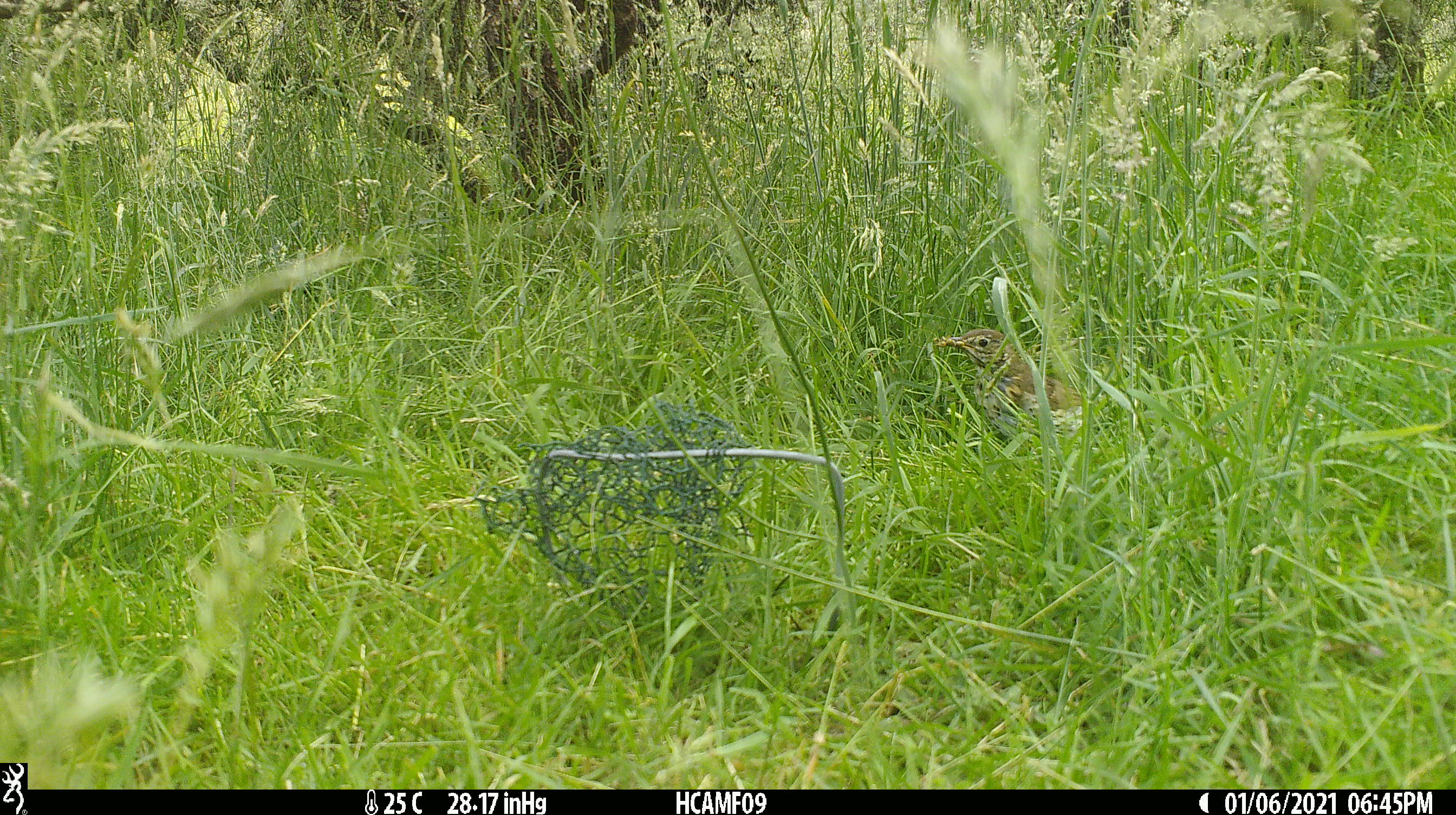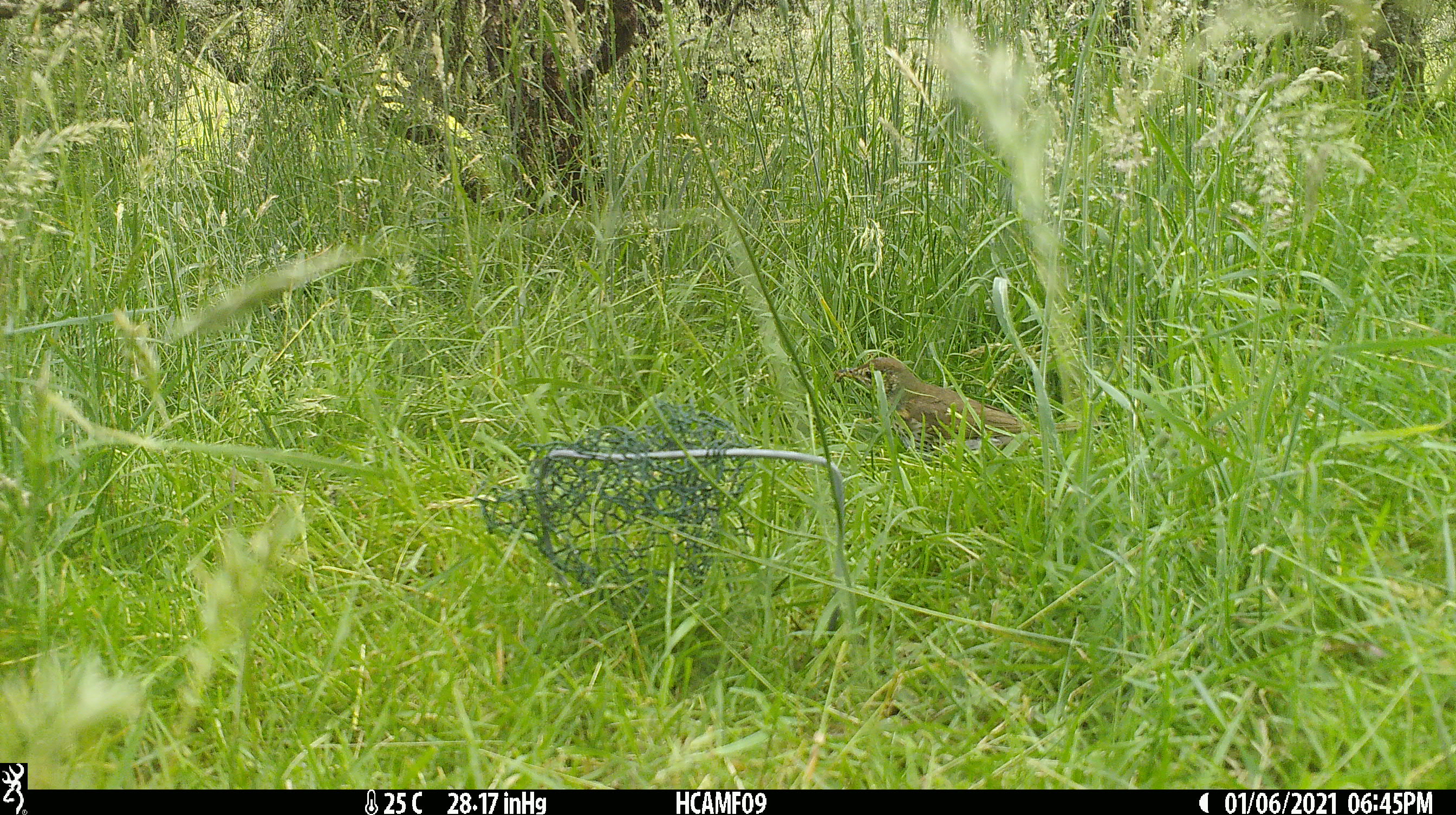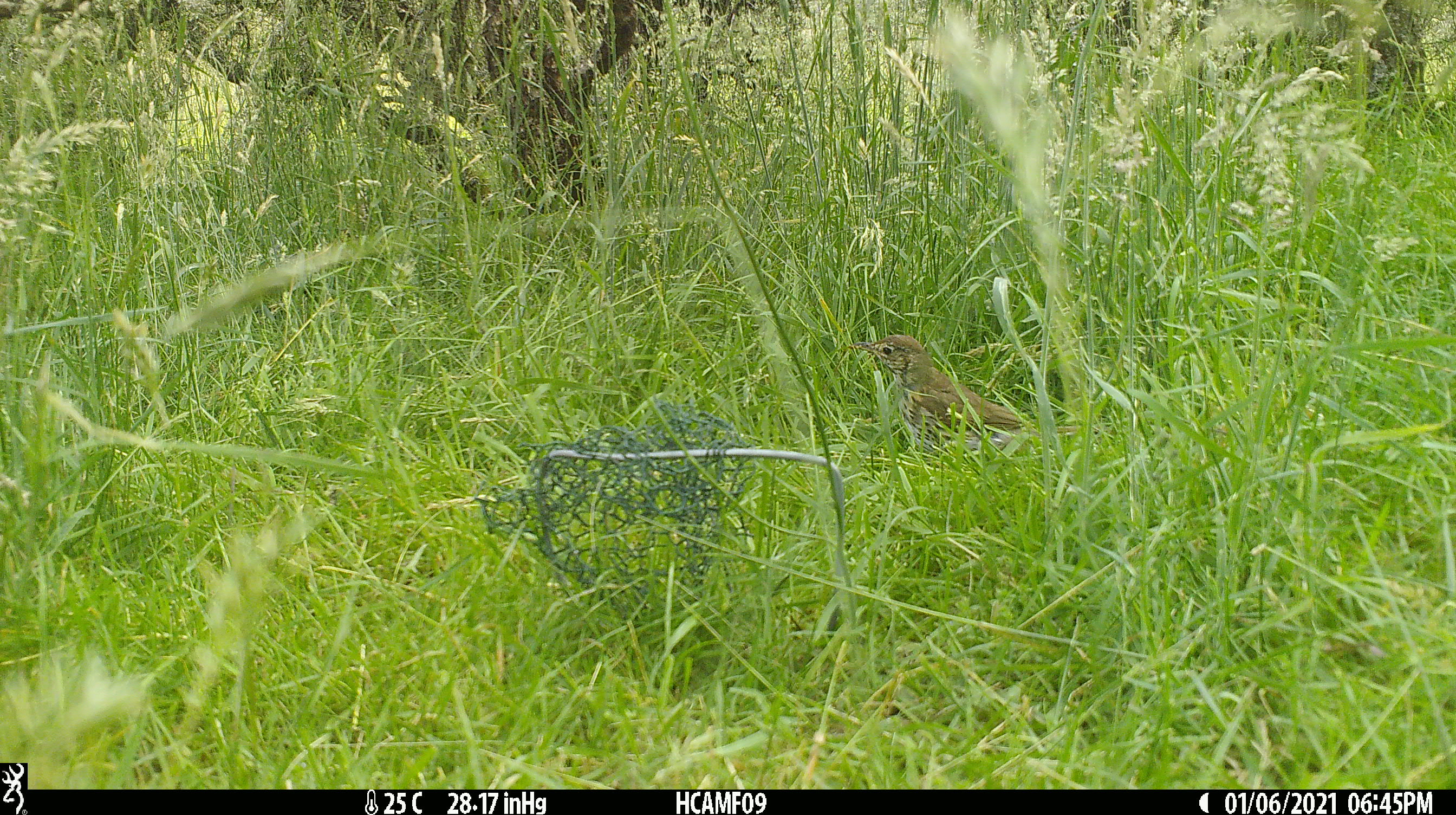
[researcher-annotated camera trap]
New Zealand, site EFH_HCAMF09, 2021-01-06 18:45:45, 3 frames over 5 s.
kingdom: Animalia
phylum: Chordata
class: Aves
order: Passeriformes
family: Turdidae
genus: Turdus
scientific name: Turdus philomelos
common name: song thrush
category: thrush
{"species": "thrush (song thrush) (Turdus philomelos)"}